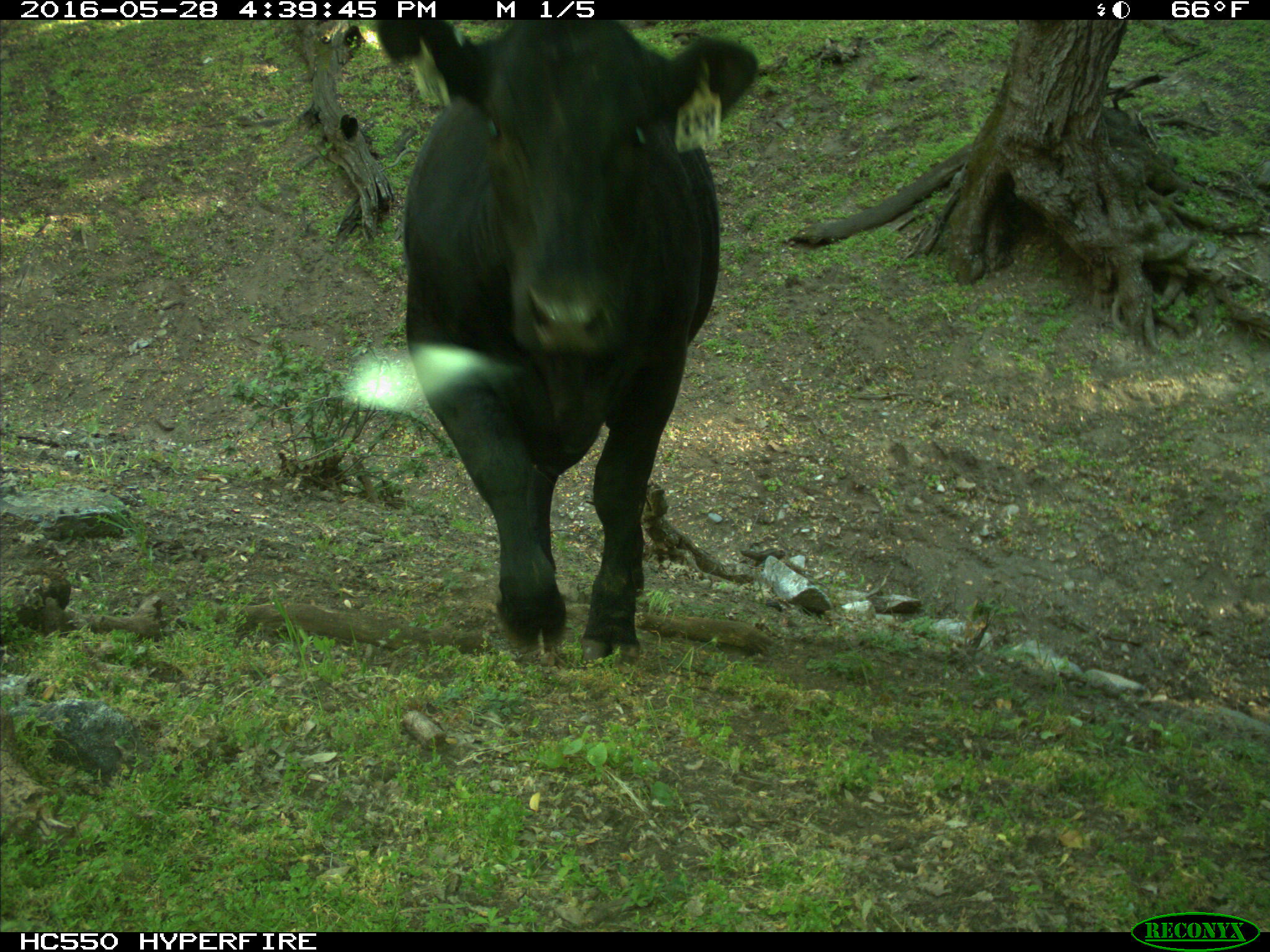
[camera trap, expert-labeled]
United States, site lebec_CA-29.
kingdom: Animalia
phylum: Chordata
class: Mammalia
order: Artiodactyla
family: Bovidae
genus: Bos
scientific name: Bos taurus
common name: domestic cow